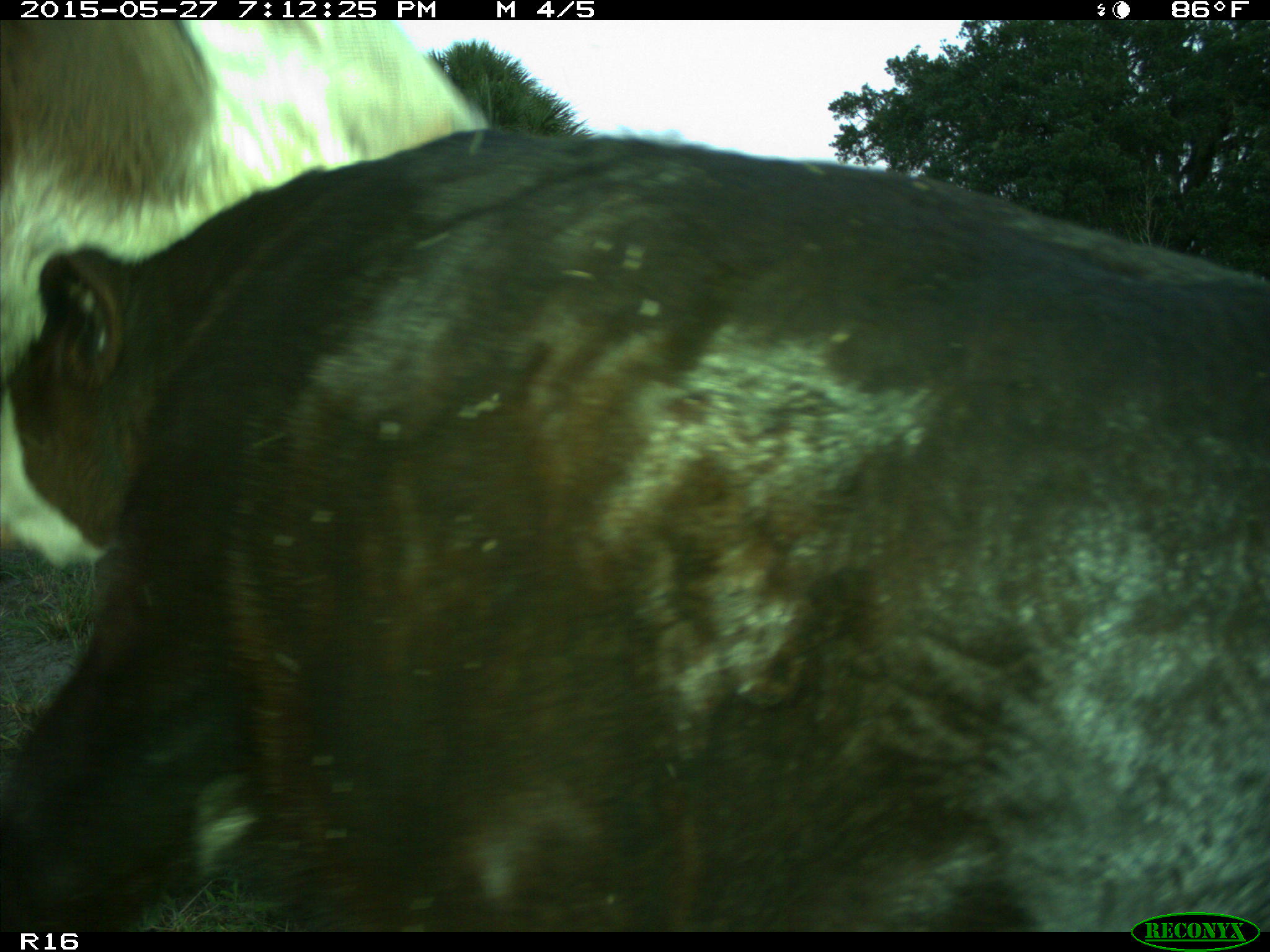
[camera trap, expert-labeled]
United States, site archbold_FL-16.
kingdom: Animalia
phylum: Chordata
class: Mammalia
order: Artiodactyla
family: Bovidae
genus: Bos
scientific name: Bos taurus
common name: domestic cow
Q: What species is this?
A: Bos taurus (domestic cow).